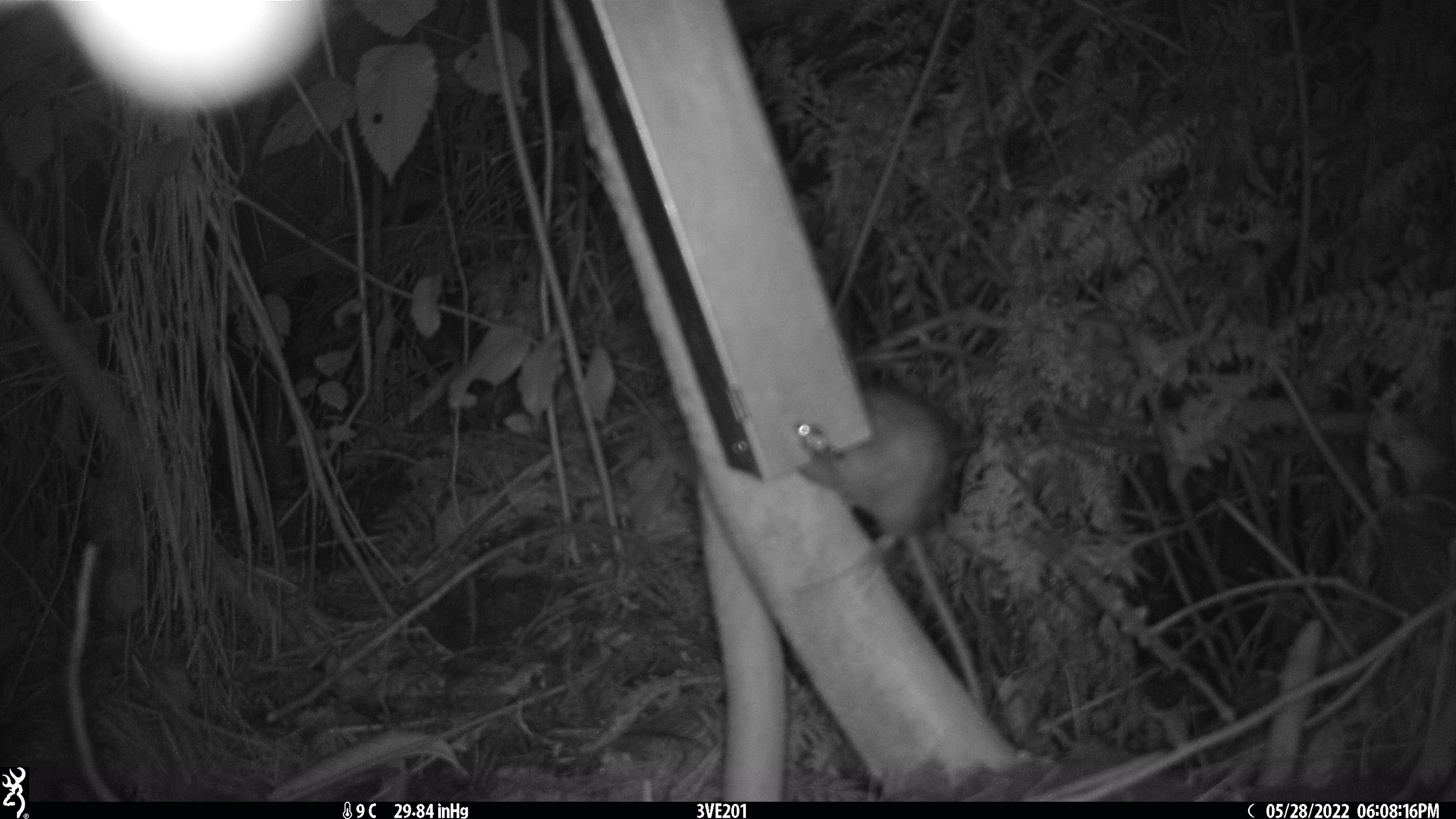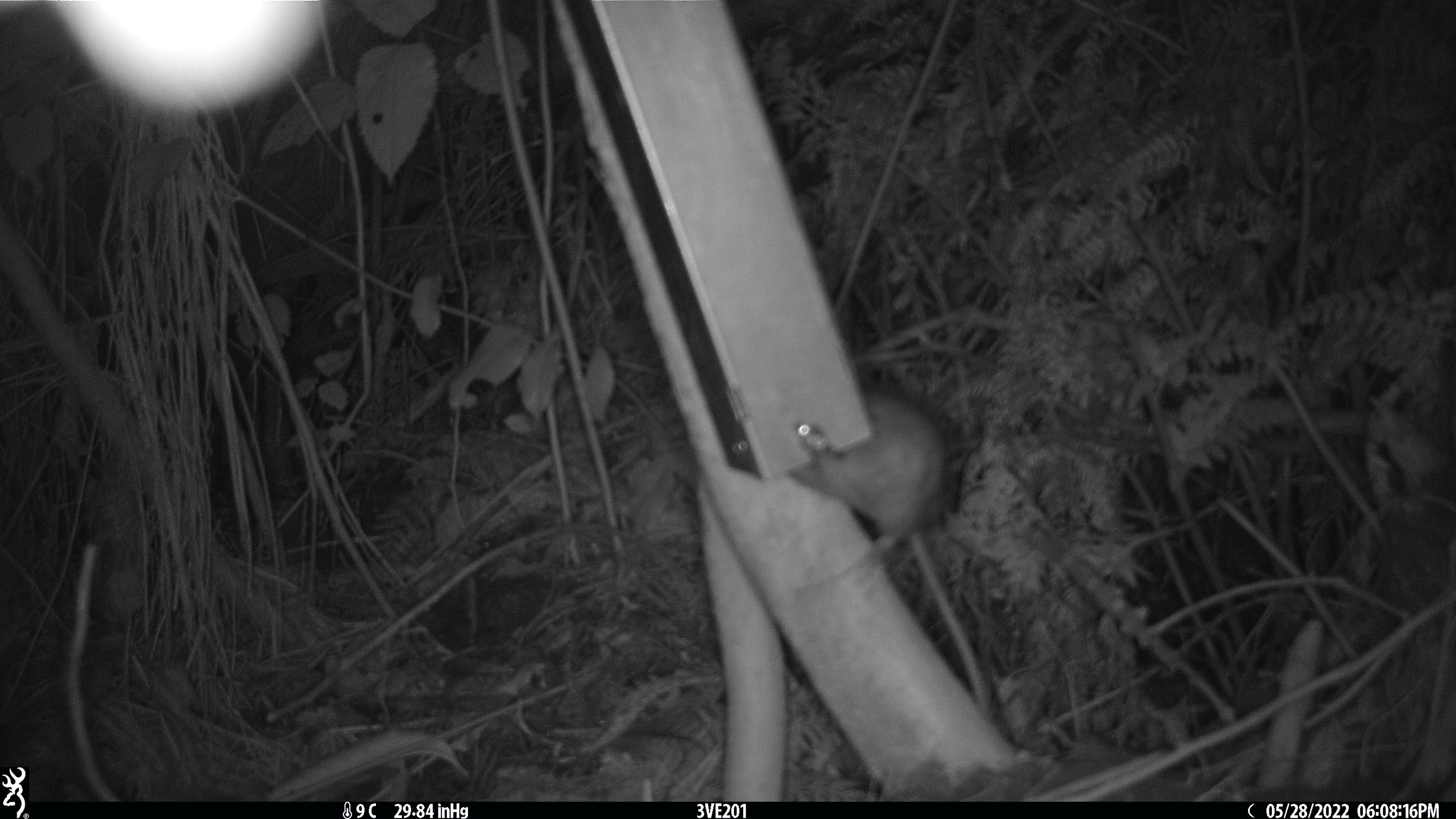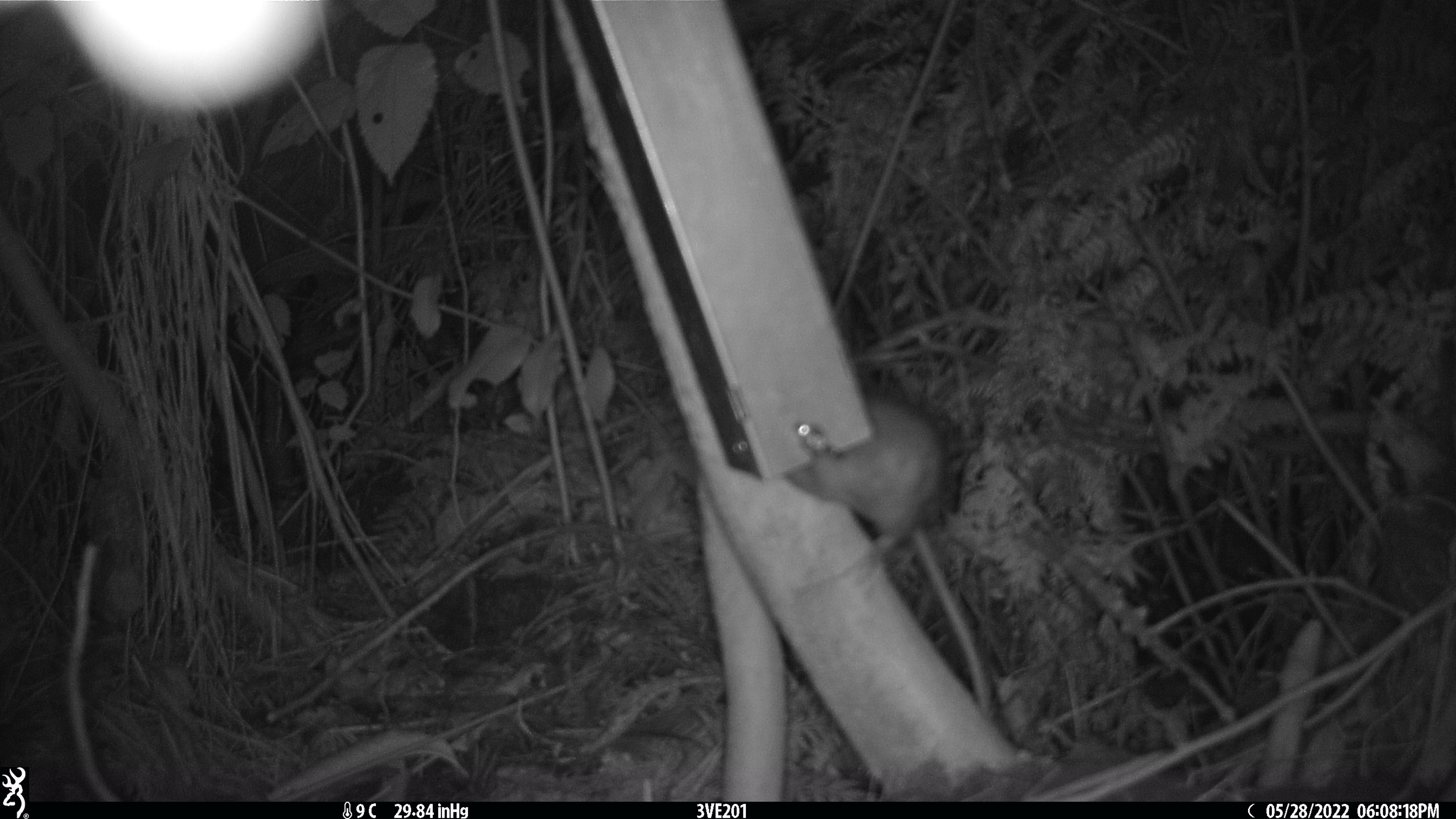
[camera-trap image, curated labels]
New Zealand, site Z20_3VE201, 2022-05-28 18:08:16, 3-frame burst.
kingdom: Animalia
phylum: Chordata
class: Mammalia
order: Rodentia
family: Muridae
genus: Rattus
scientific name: Rattus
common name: rat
Rat (Rattus).